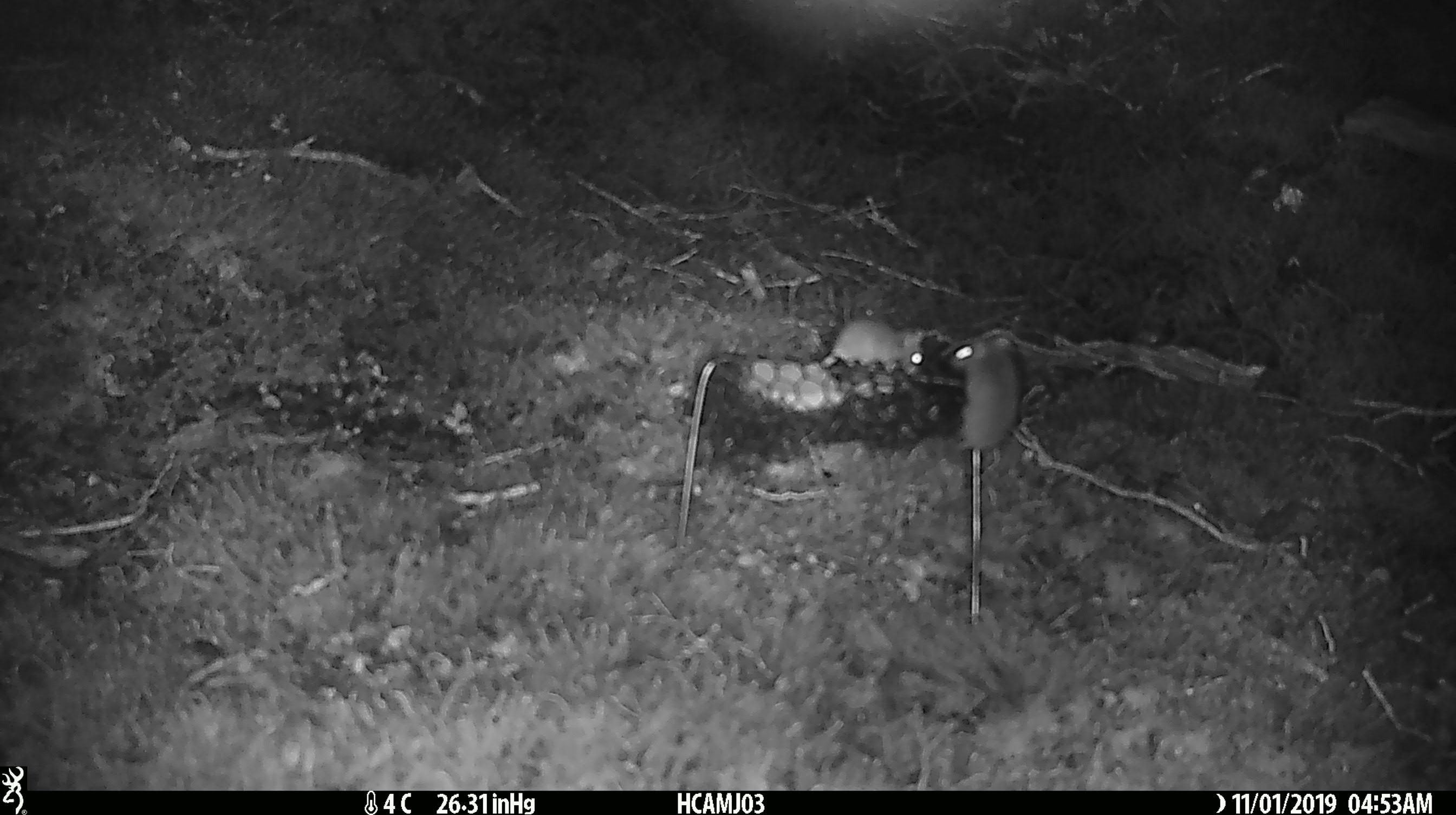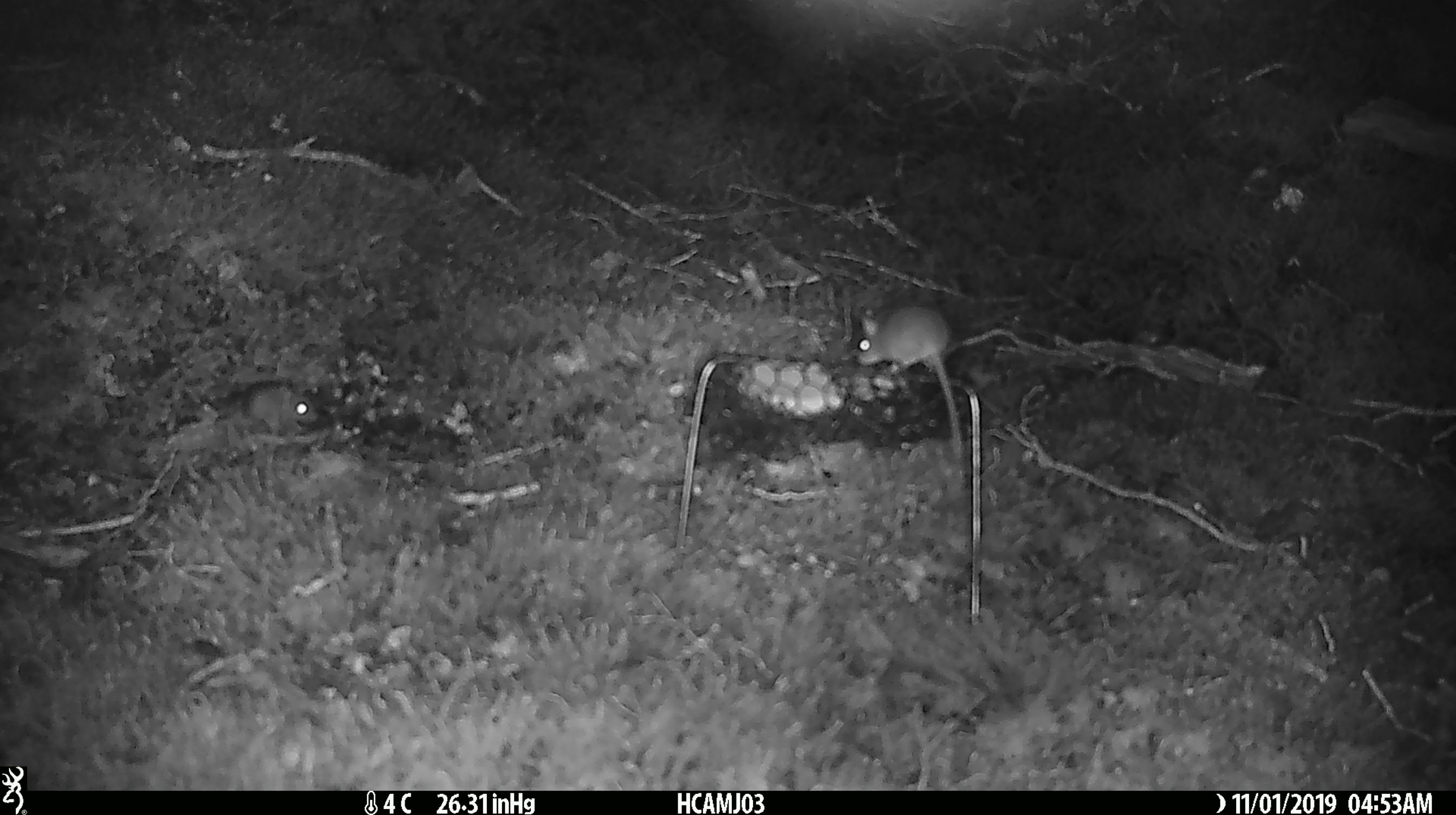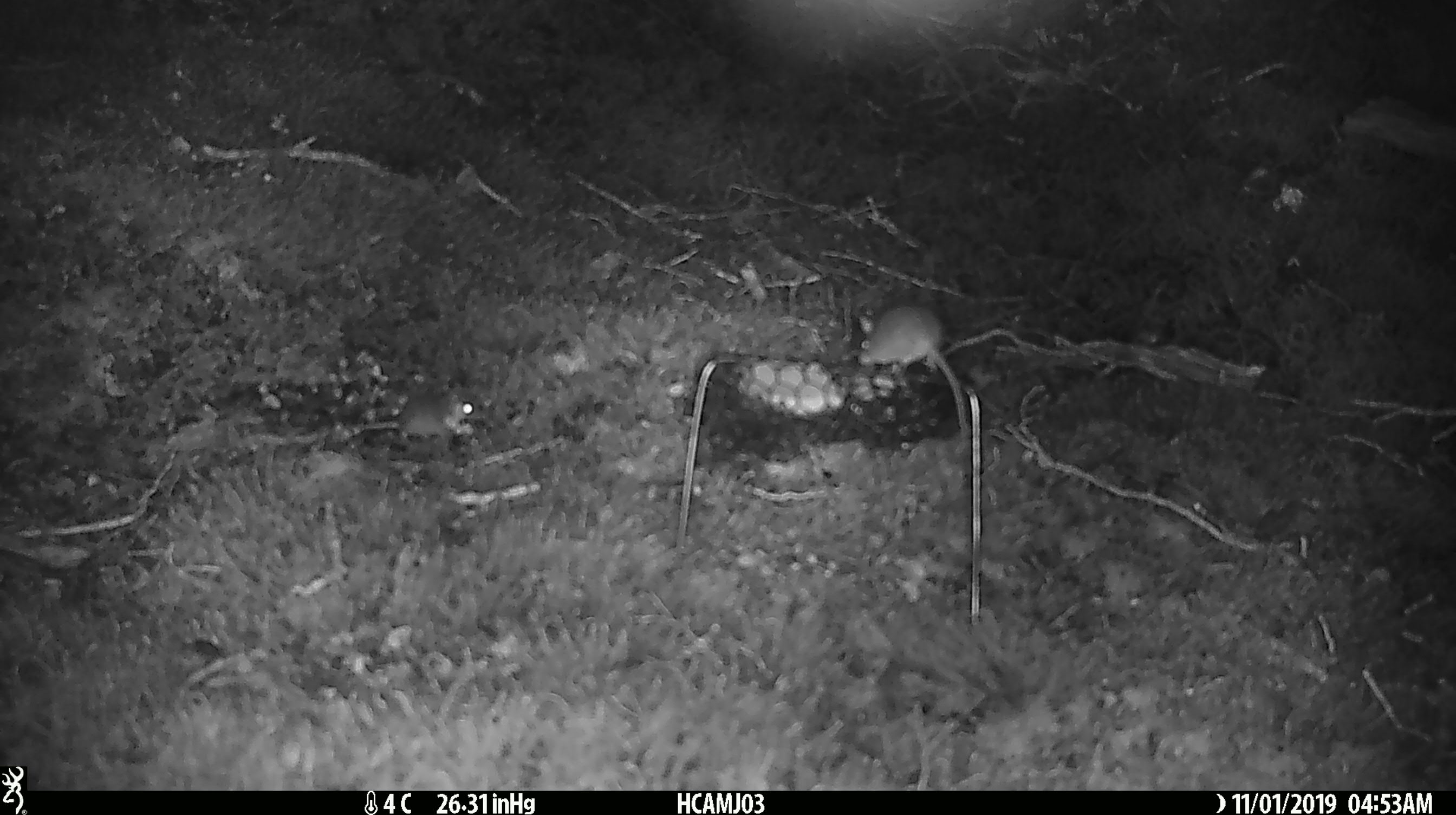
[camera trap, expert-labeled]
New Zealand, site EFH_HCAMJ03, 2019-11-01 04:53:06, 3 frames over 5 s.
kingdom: Animalia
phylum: Chordata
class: Mammalia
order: Rodentia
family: Muridae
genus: Mus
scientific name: Mus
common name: mouse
Mouse (Mus).